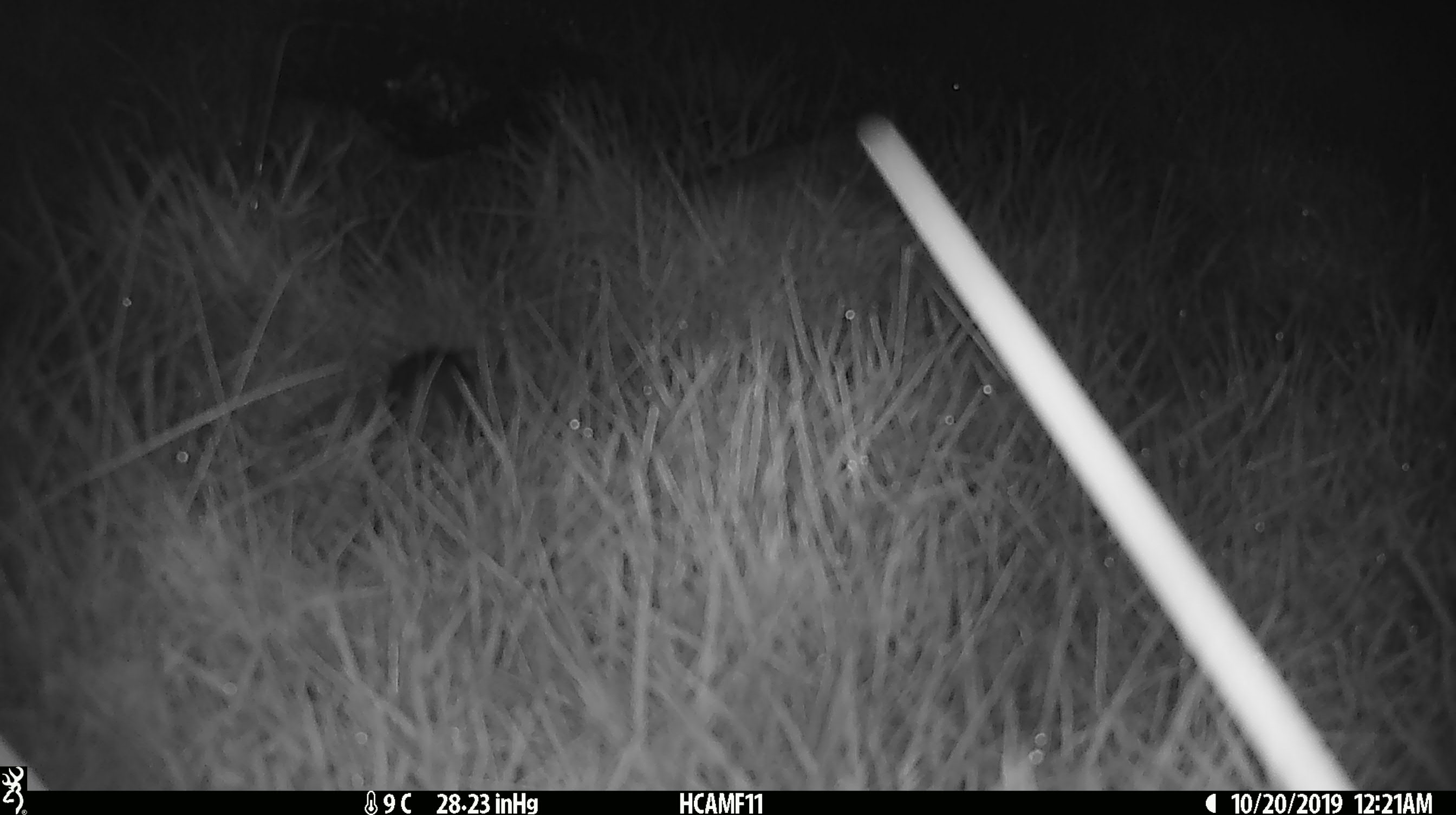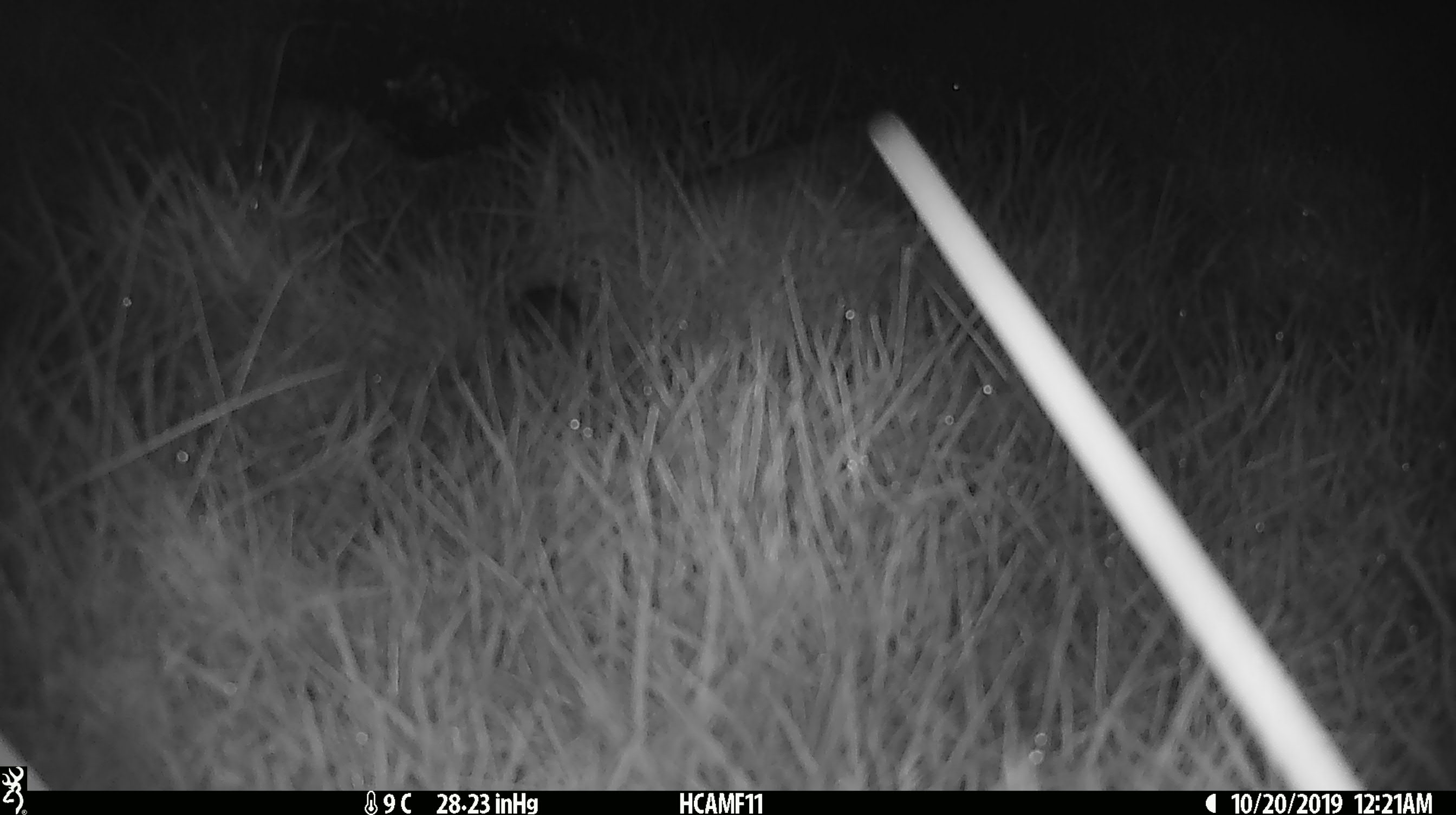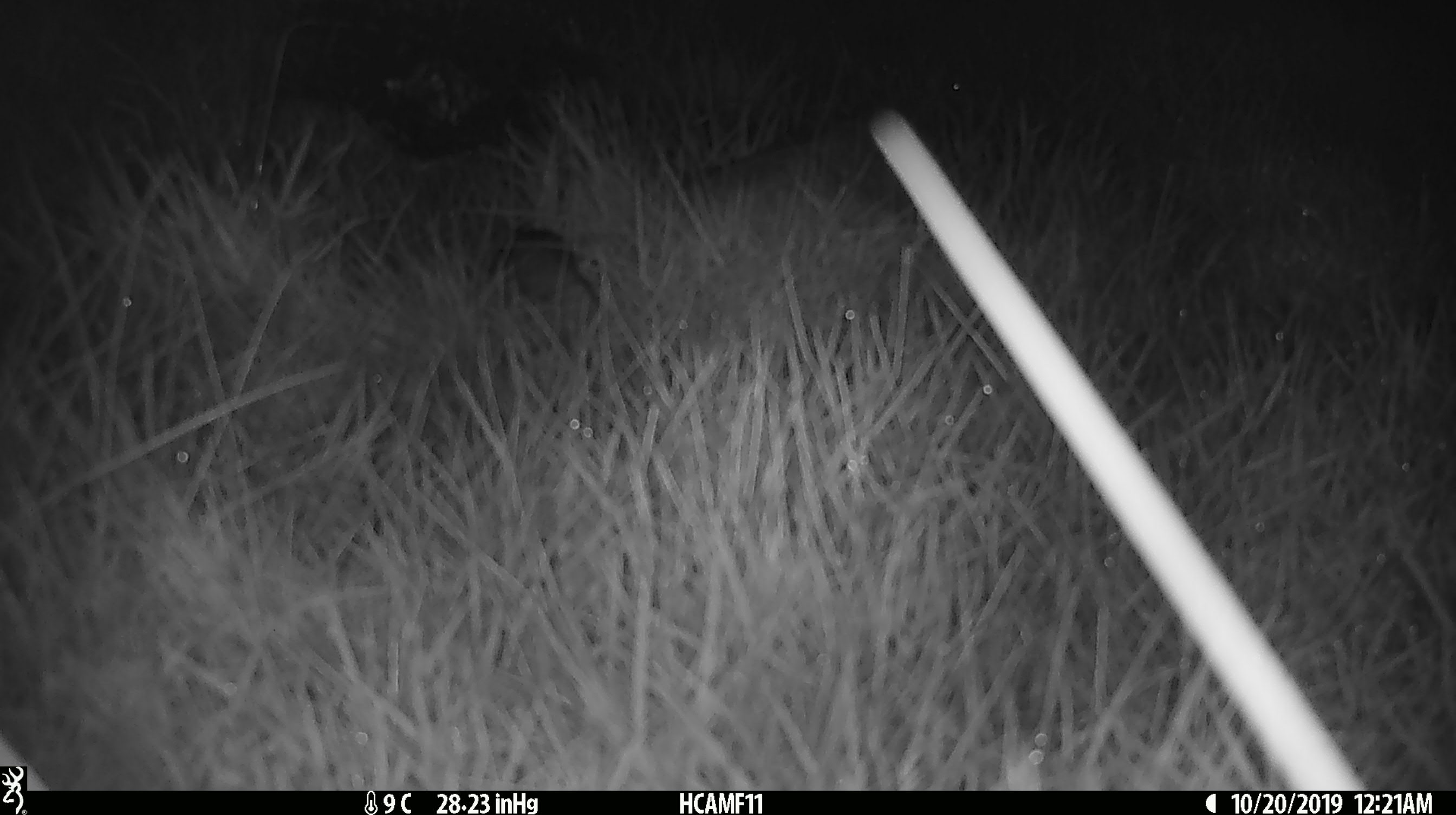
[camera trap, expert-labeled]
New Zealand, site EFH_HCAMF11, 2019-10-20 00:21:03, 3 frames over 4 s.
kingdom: Animalia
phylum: Chordata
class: Mammalia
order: Rodentia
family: Muridae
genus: Mus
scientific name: Mus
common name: mouse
Mouse (Mus).